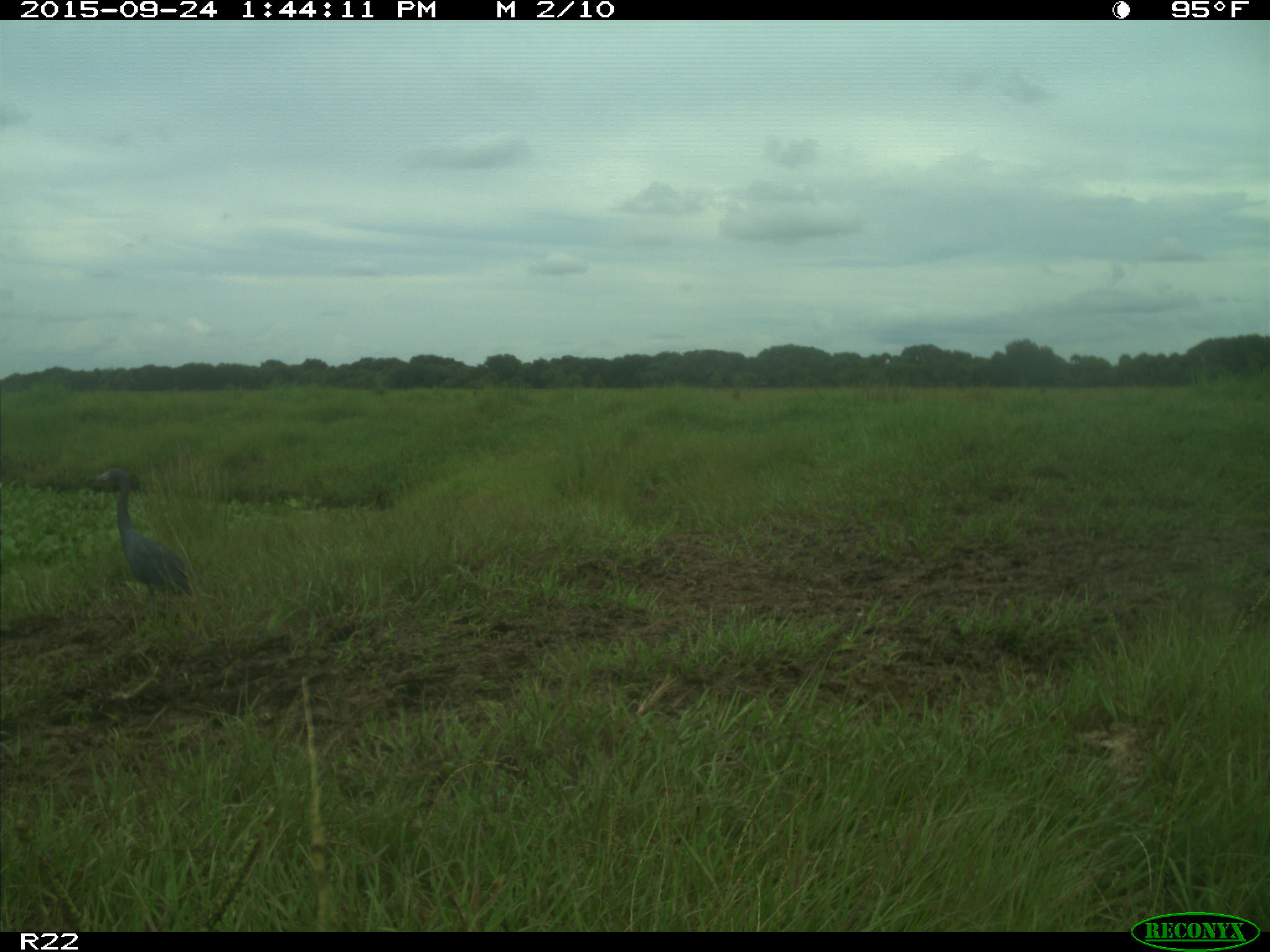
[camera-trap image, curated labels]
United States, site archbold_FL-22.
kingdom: Animalia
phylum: Chordata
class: Aves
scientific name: Aves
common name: birds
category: unidentified bird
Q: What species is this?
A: Unidentified bird (birds) (Aves).